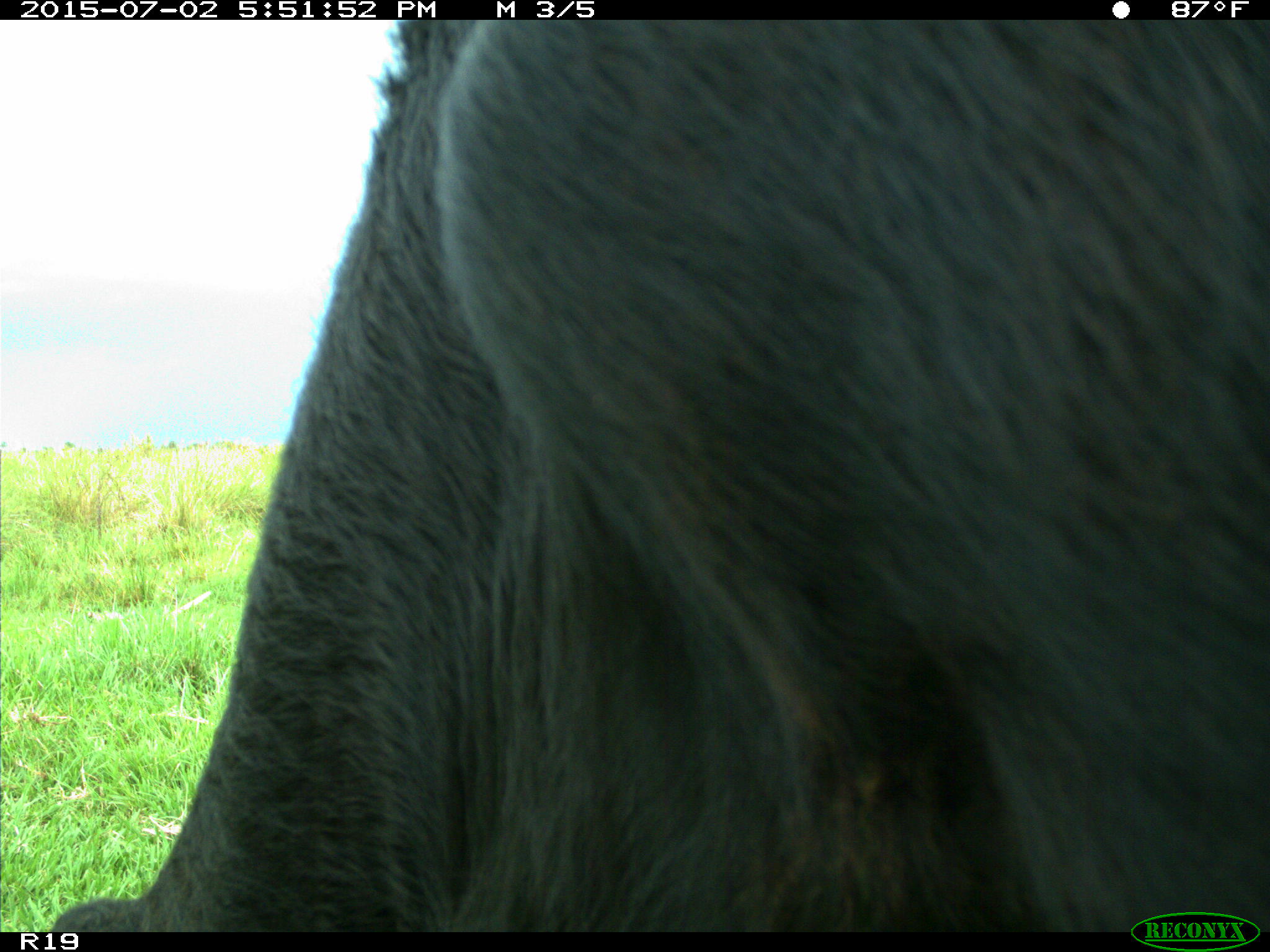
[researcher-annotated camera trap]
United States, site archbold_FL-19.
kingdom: Animalia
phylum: Chordata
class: Mammalia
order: Artiodactyla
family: Bovidae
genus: Bos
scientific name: Bos taurus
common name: domestic cow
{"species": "Bos taurus (domestic cow)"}